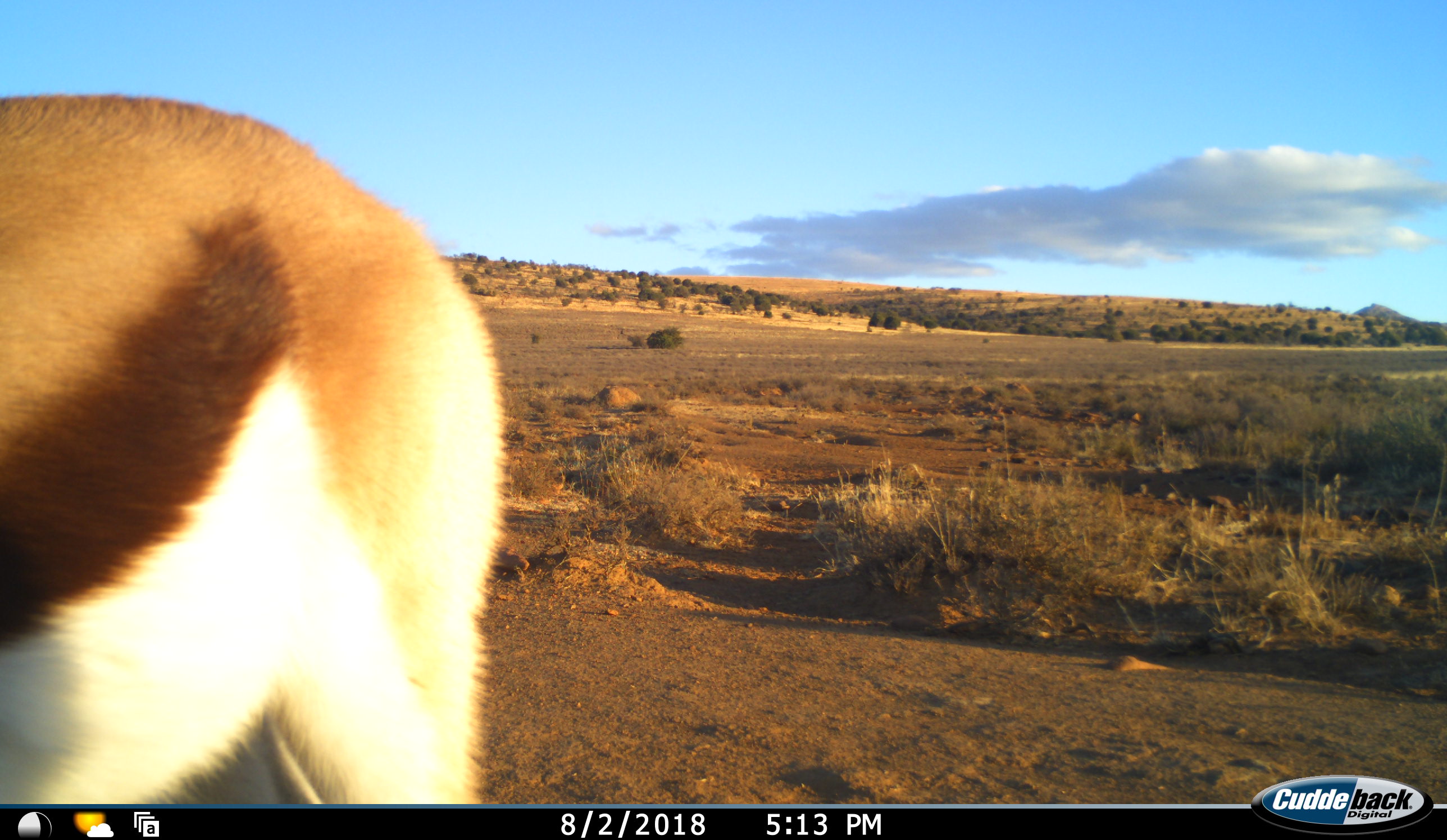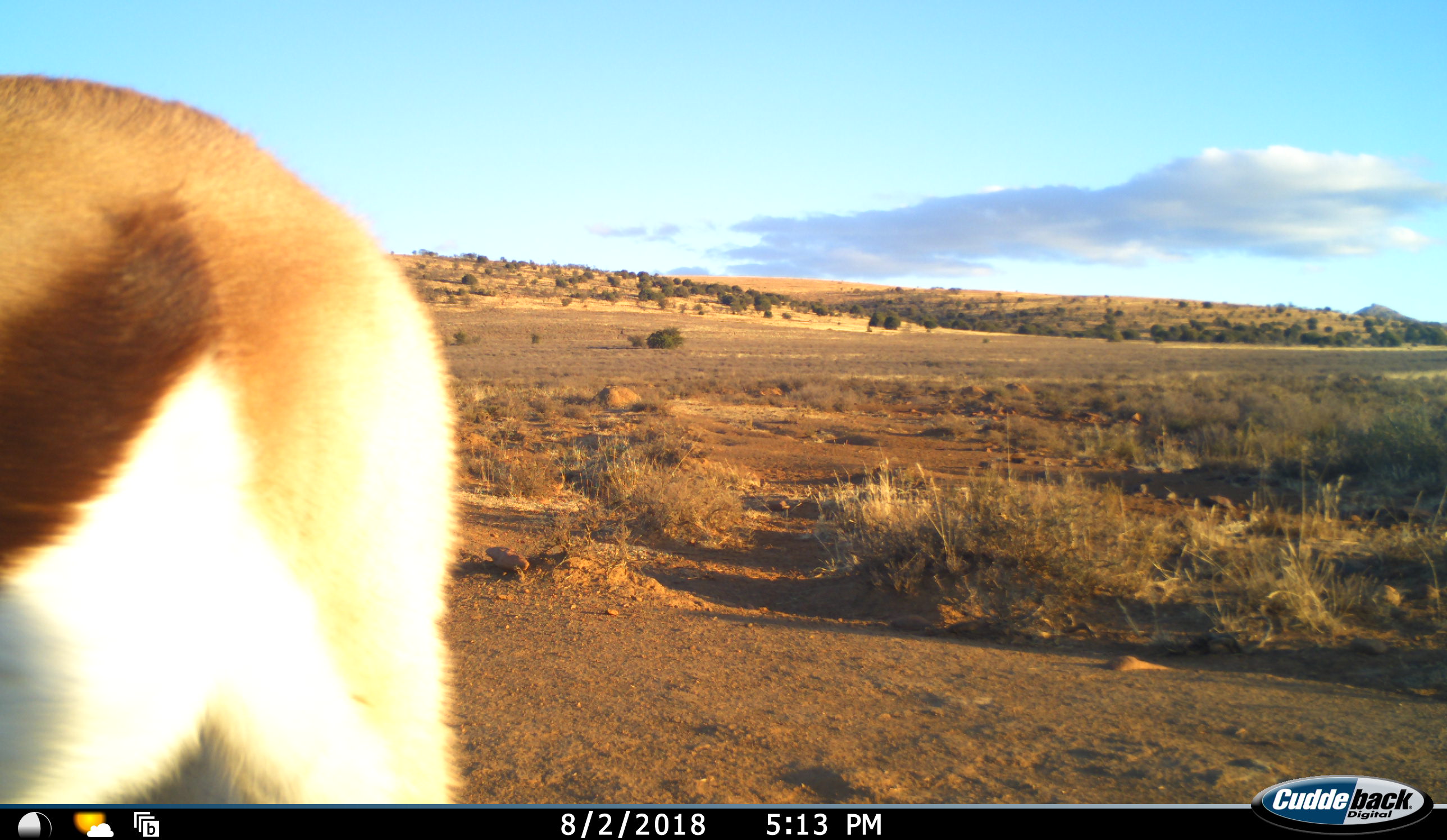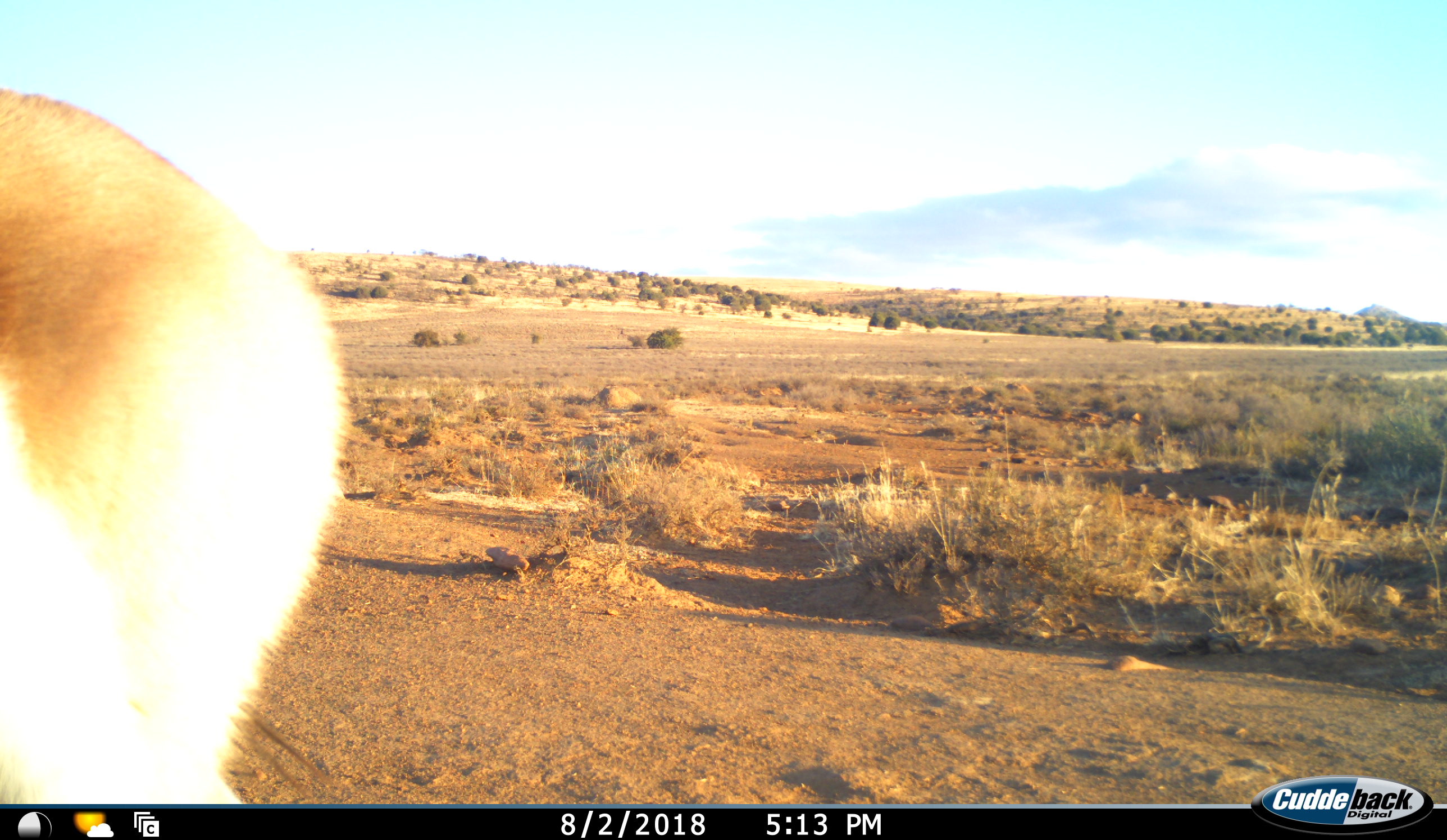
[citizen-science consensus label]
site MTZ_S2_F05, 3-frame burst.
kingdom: Animalia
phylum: Chordata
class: Mammalia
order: Artiodactyla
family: Bovidae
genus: Antidorcas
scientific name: Antidorcas marsupialis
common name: springbok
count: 1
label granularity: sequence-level